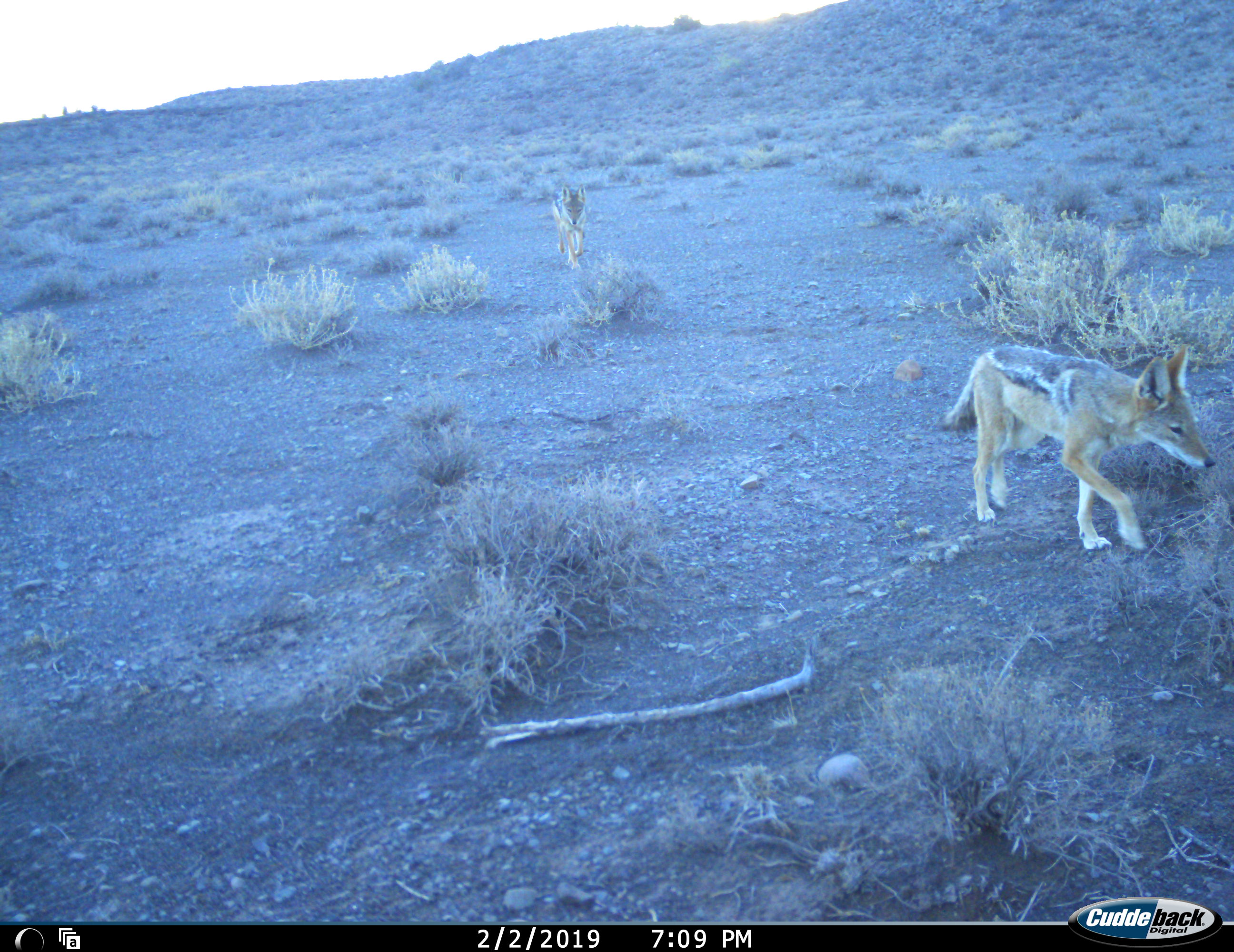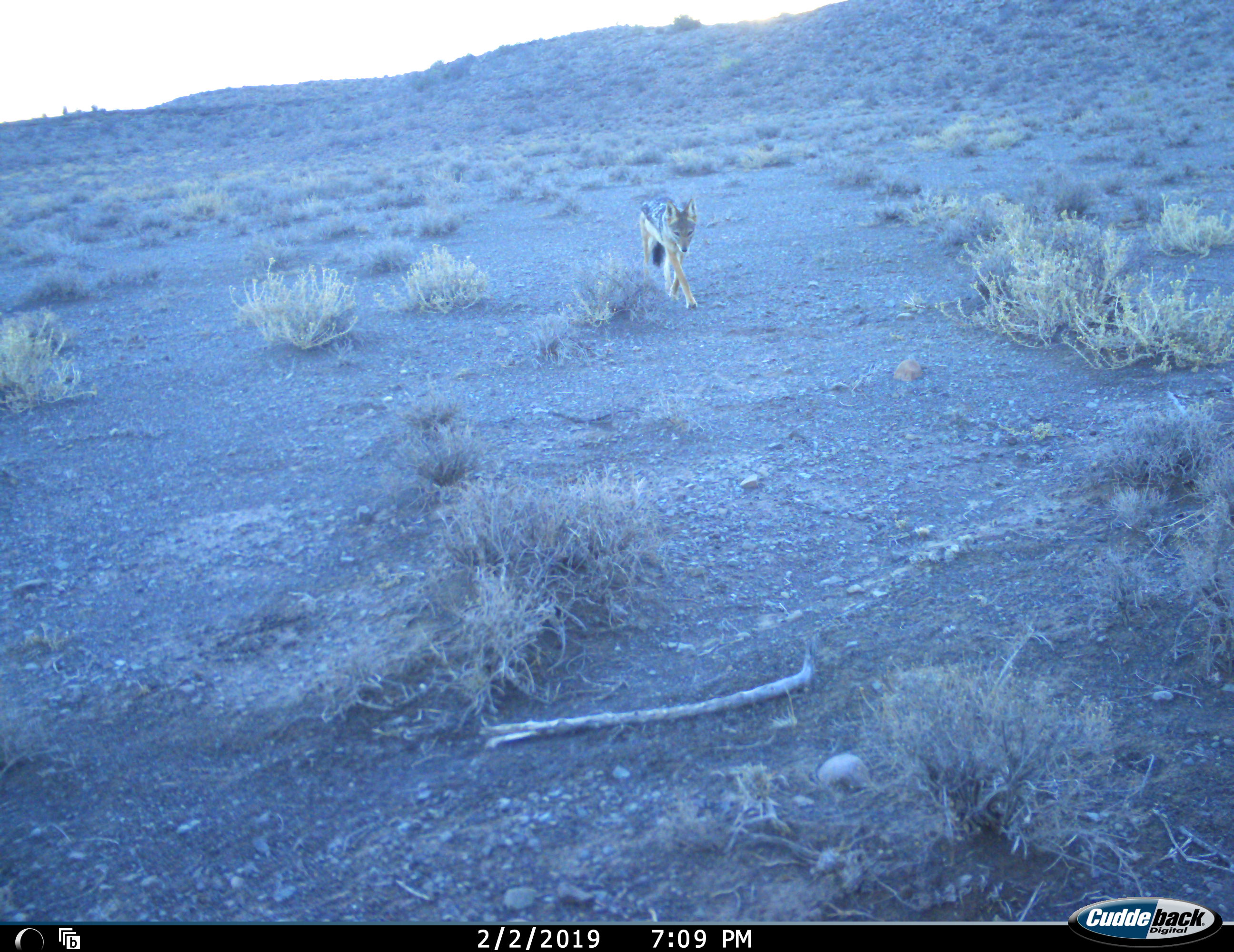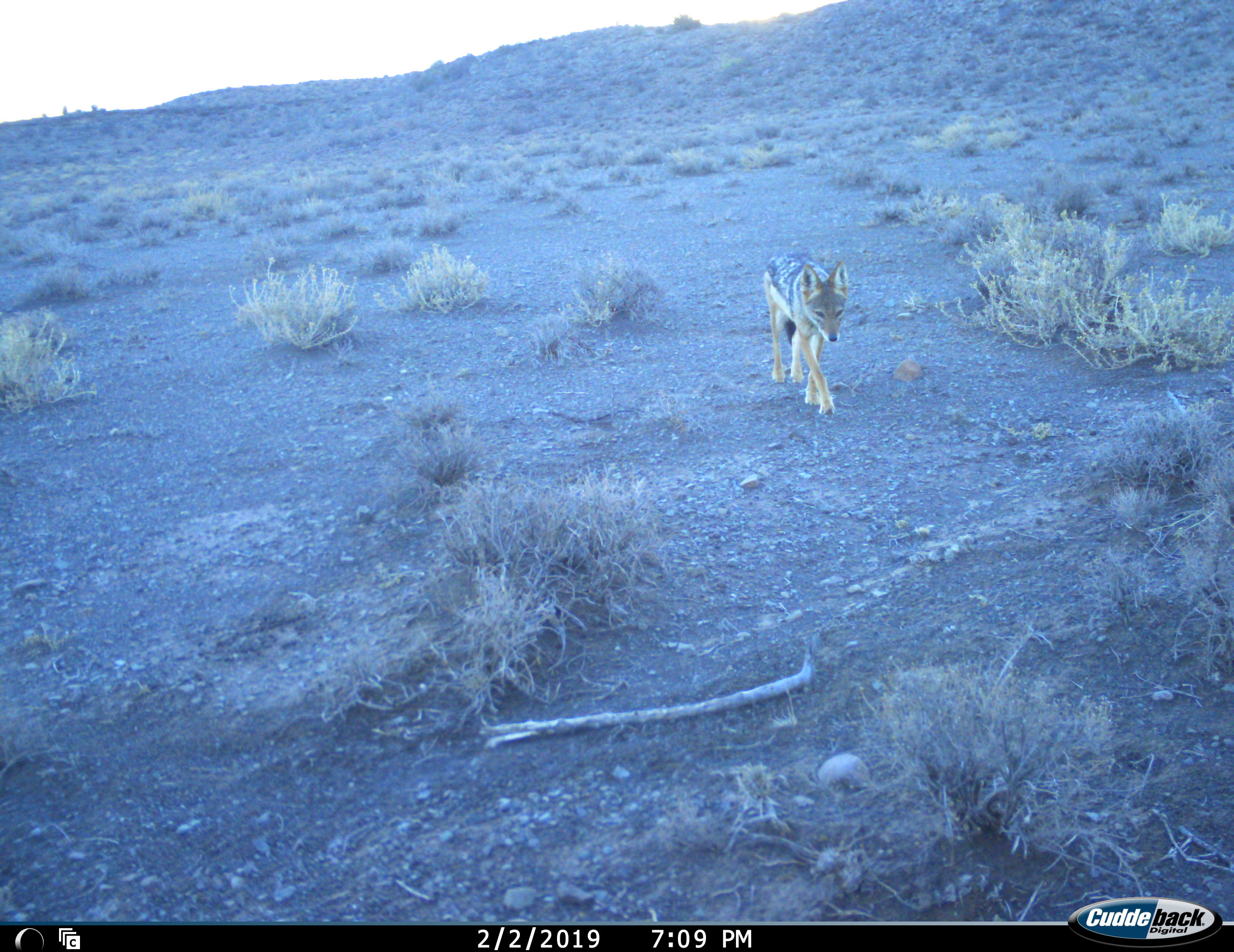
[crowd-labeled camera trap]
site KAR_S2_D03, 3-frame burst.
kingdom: Animalia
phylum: Chordata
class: Mammalia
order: Carnivora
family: Canidae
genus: Lupulella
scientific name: Lupulella mesomelas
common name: black-backed jackal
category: jackalblackbacked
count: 2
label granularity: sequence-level